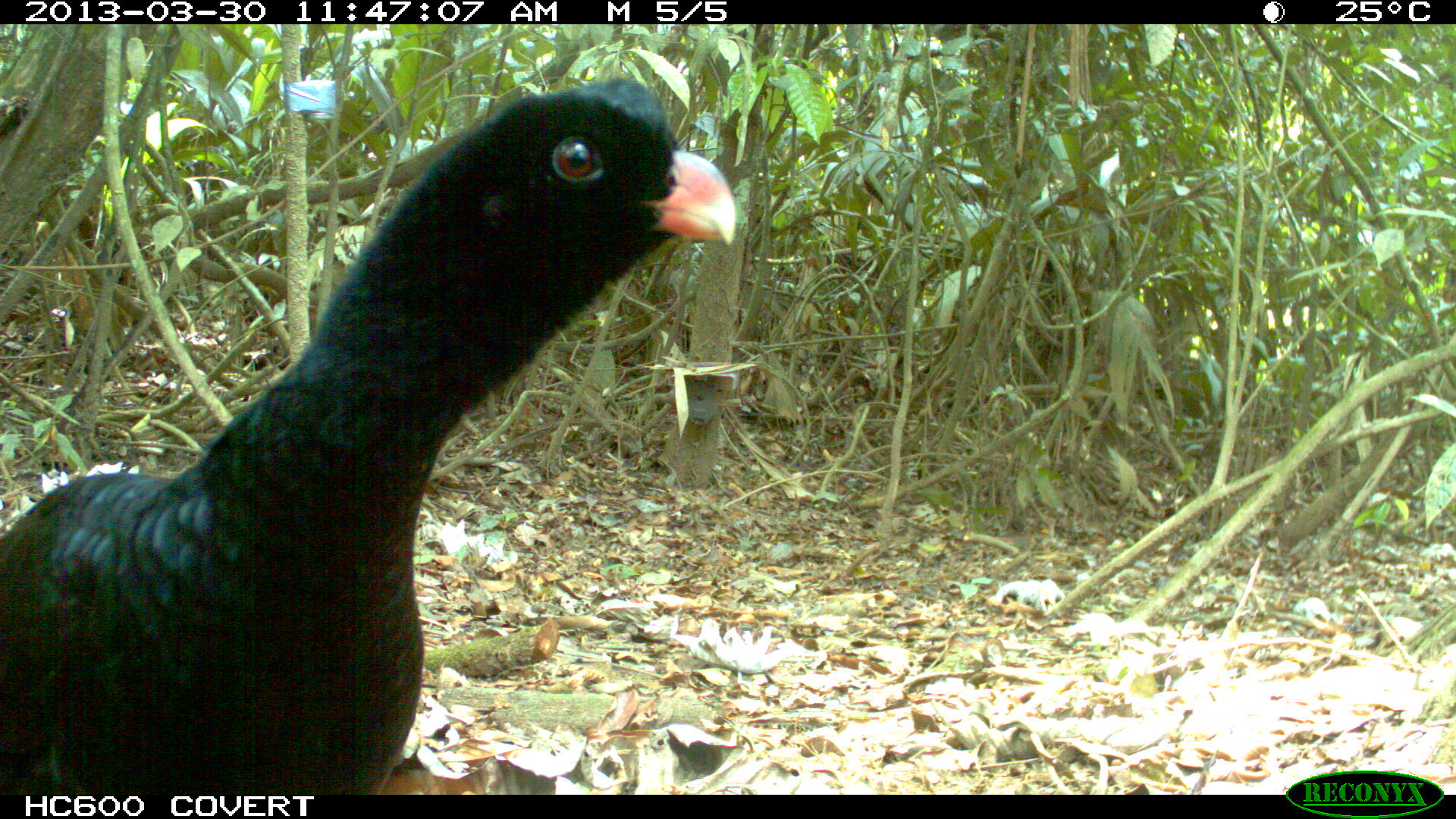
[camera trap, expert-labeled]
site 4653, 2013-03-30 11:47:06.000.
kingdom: Animalia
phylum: Chordata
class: Aves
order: Galliformes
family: Cracidae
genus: Mitu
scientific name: Mitu tomentosum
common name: crestless curassow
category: mitu tomentosa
Mitu tomentosa (crestless curassow) (Mitu tomentosum), count 1, age adult.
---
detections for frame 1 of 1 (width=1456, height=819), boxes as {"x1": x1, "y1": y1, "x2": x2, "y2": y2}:
mitu tomentosa: {"x1": 1, "y1": 75, "x2": 737, "y2": 797}